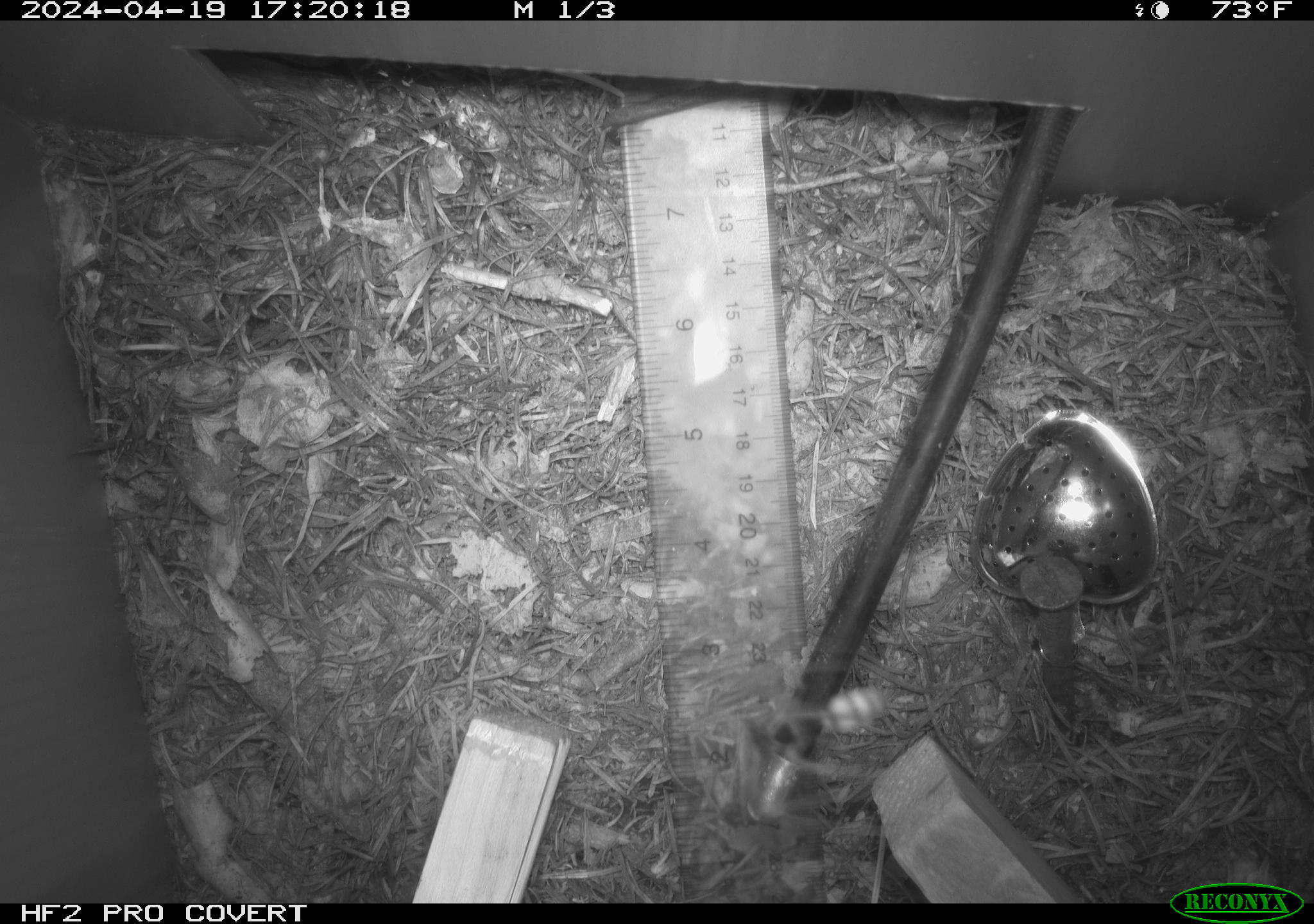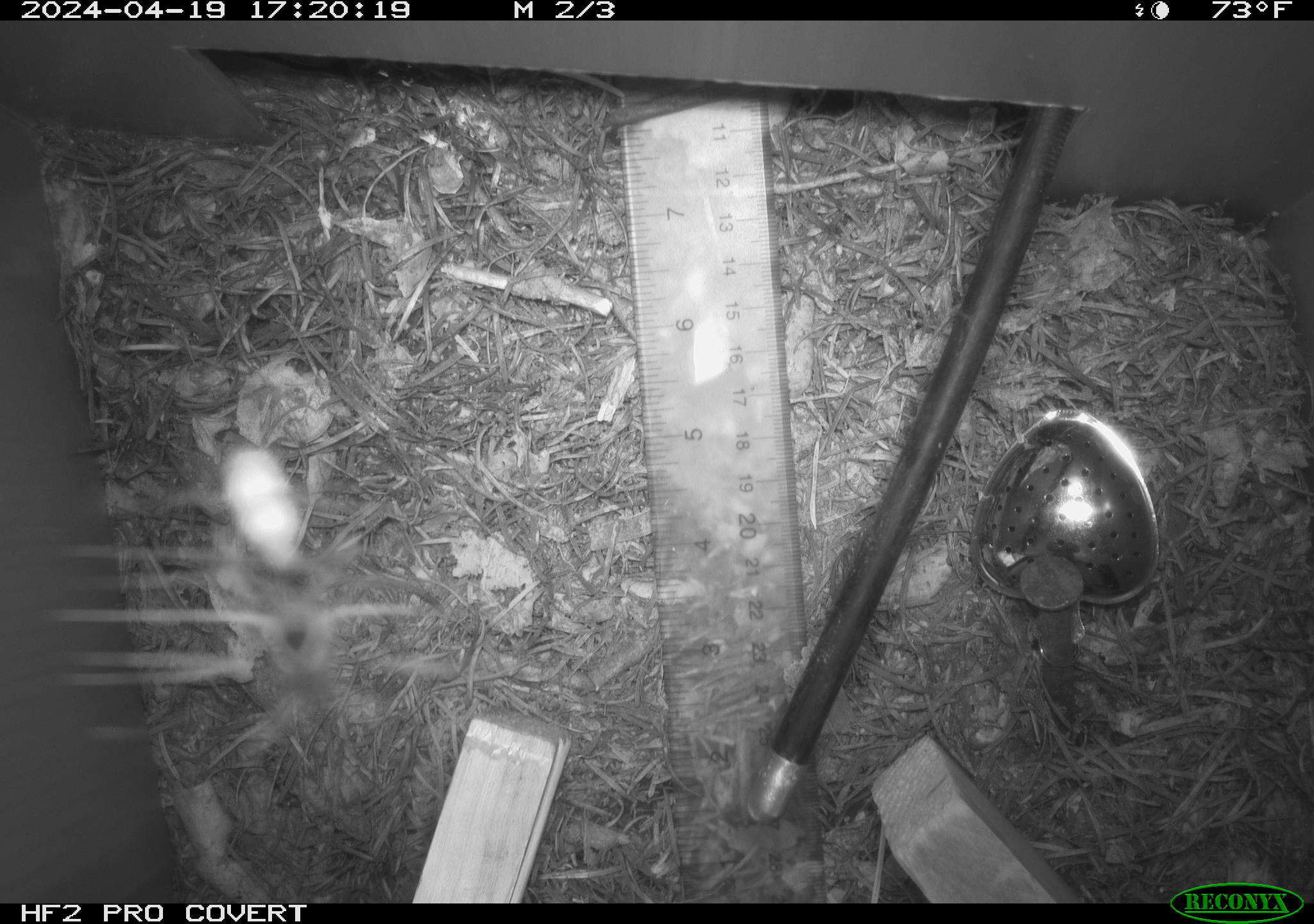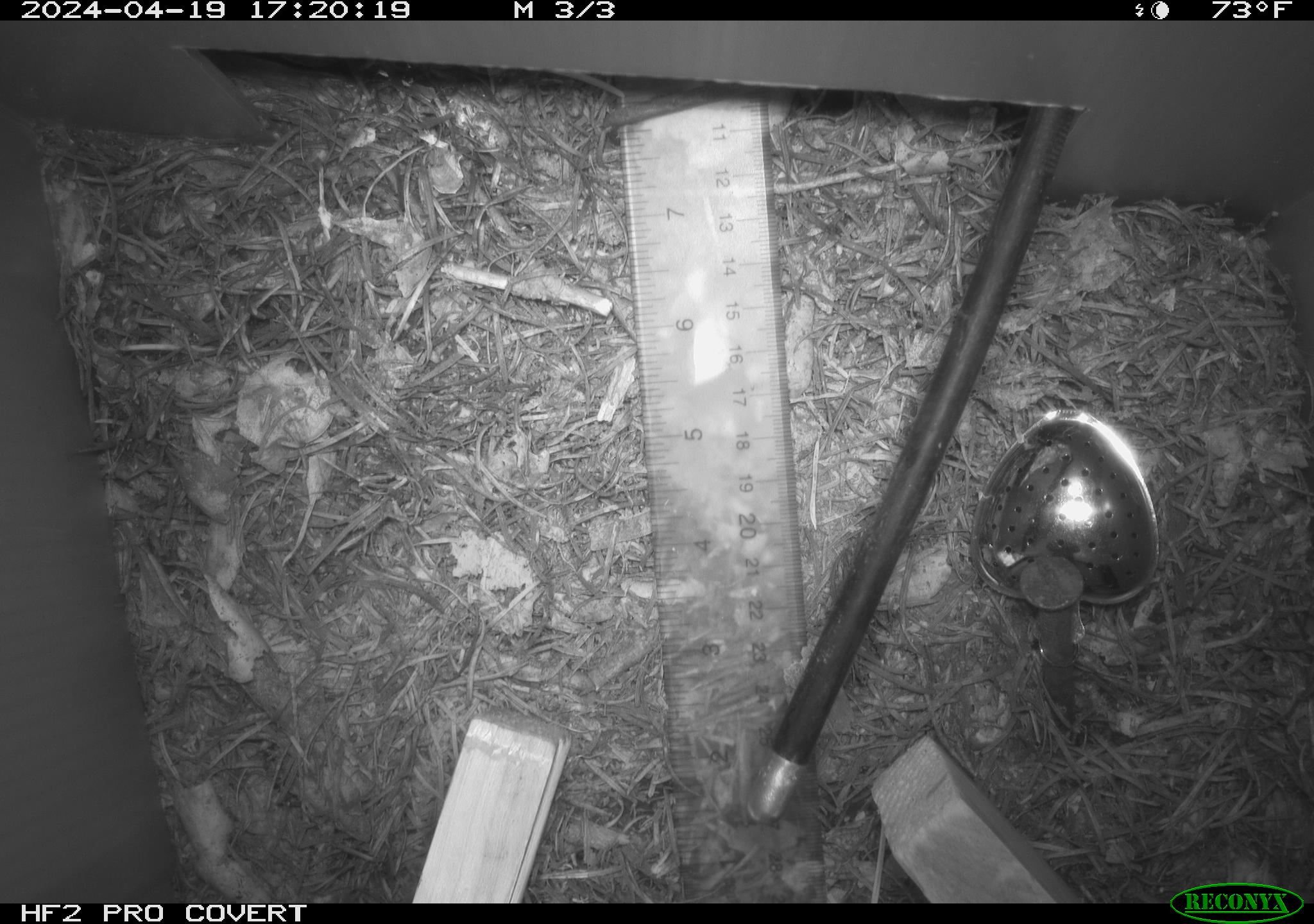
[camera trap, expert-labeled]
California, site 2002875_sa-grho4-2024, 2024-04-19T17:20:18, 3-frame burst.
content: unidentified animal